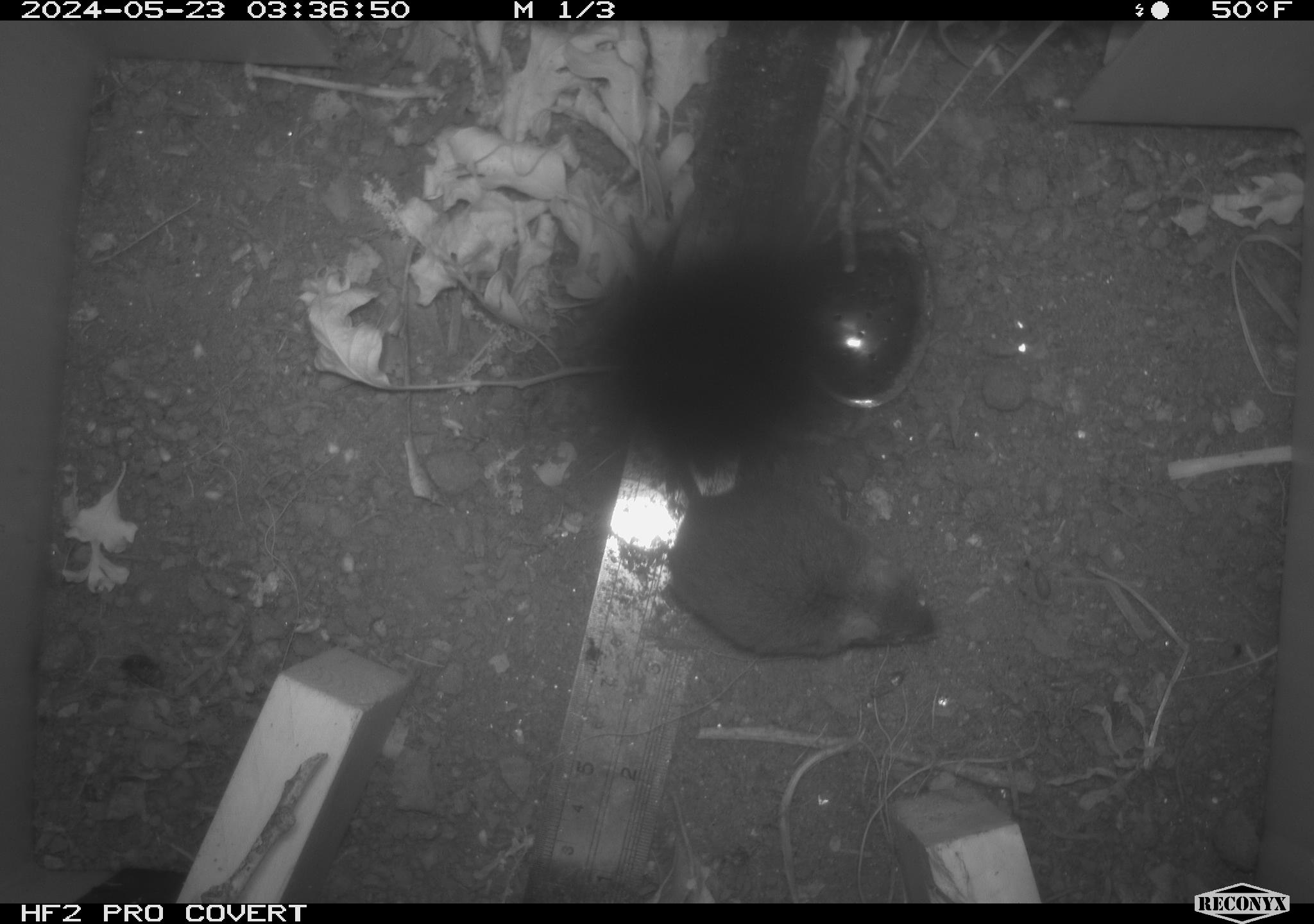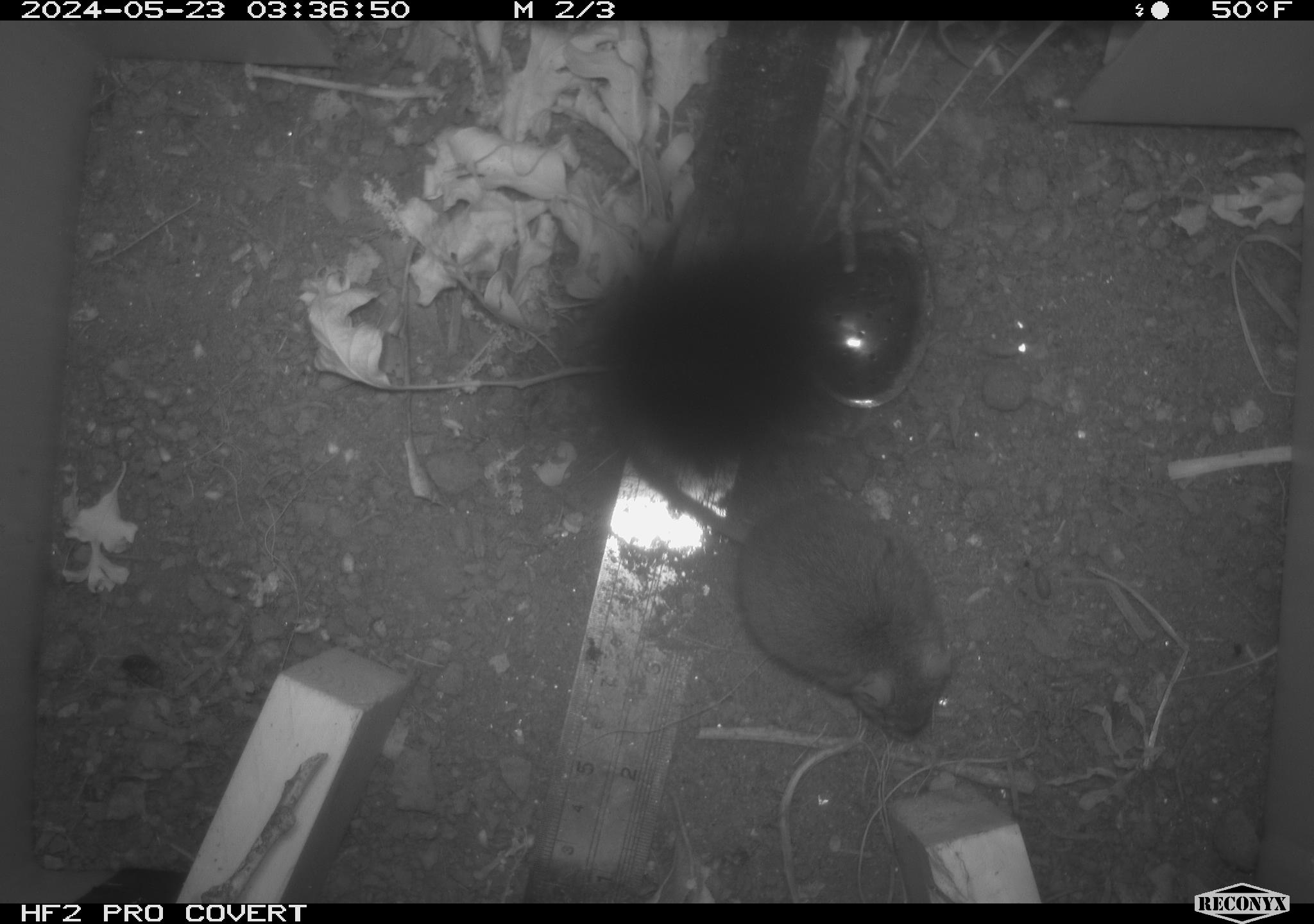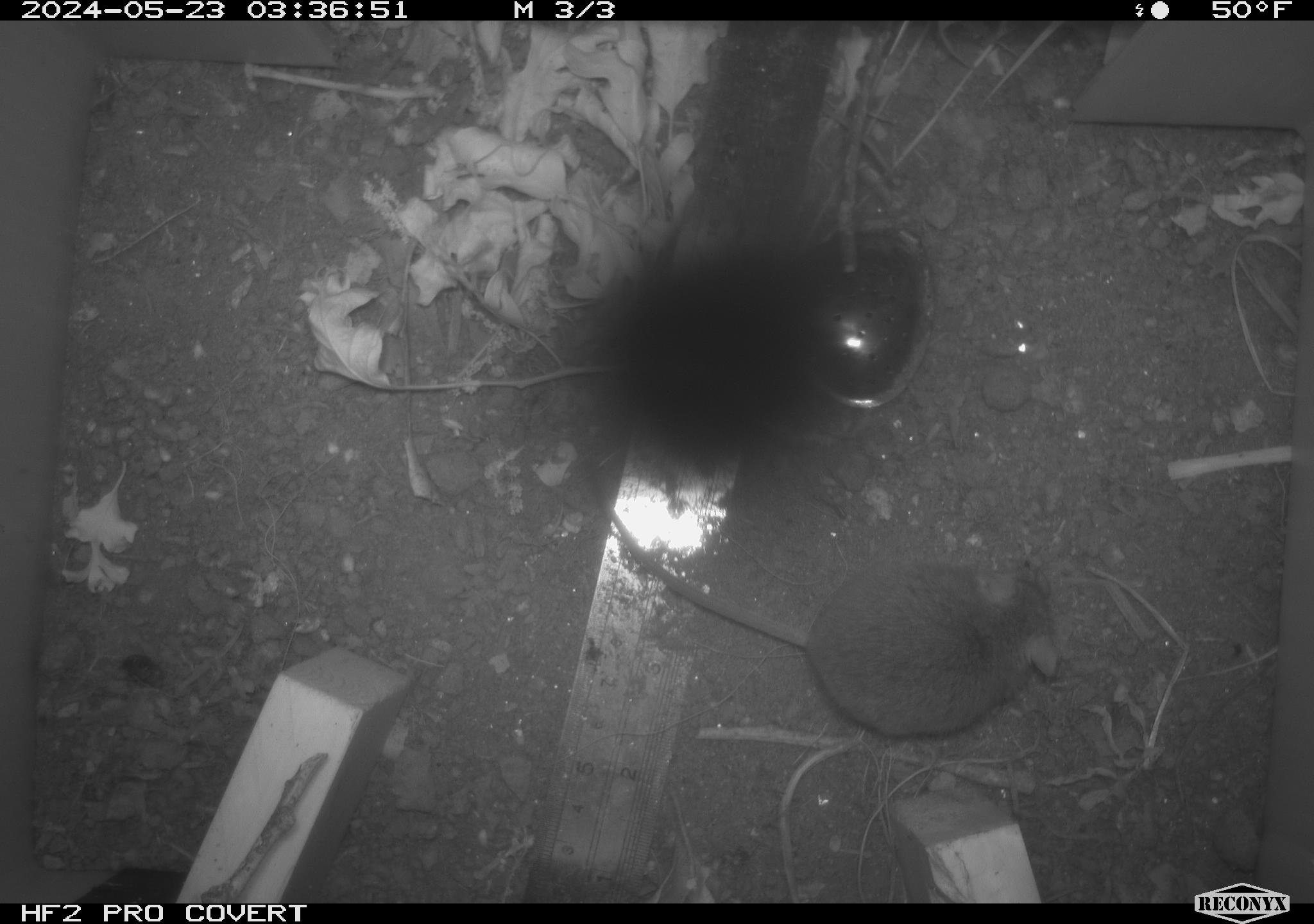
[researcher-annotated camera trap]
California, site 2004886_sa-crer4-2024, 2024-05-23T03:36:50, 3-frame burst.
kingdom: Animalia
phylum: Chordata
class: Mammalia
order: Rodentia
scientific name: Rodentia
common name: mouse species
Mouse species (Rodentia).